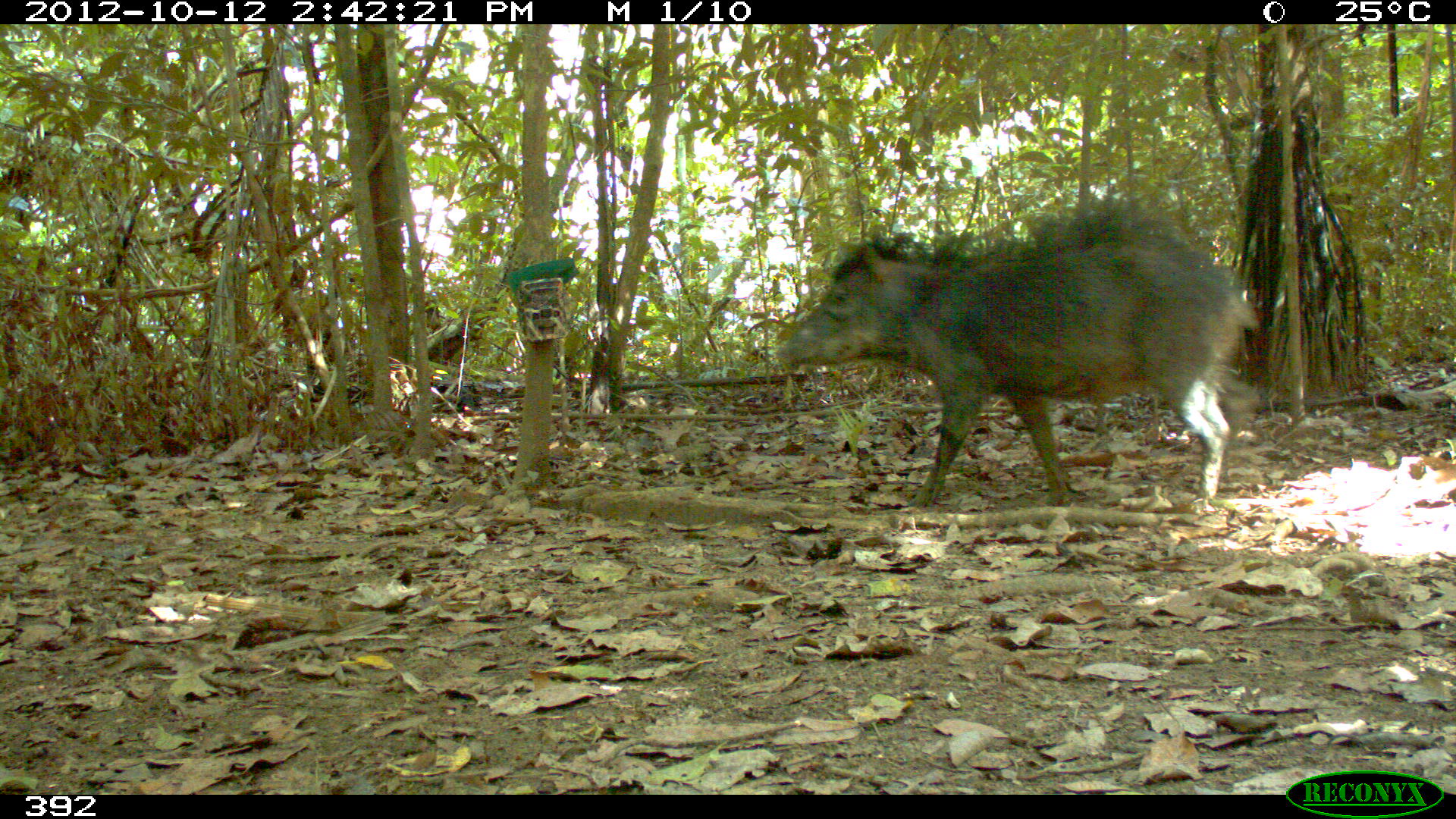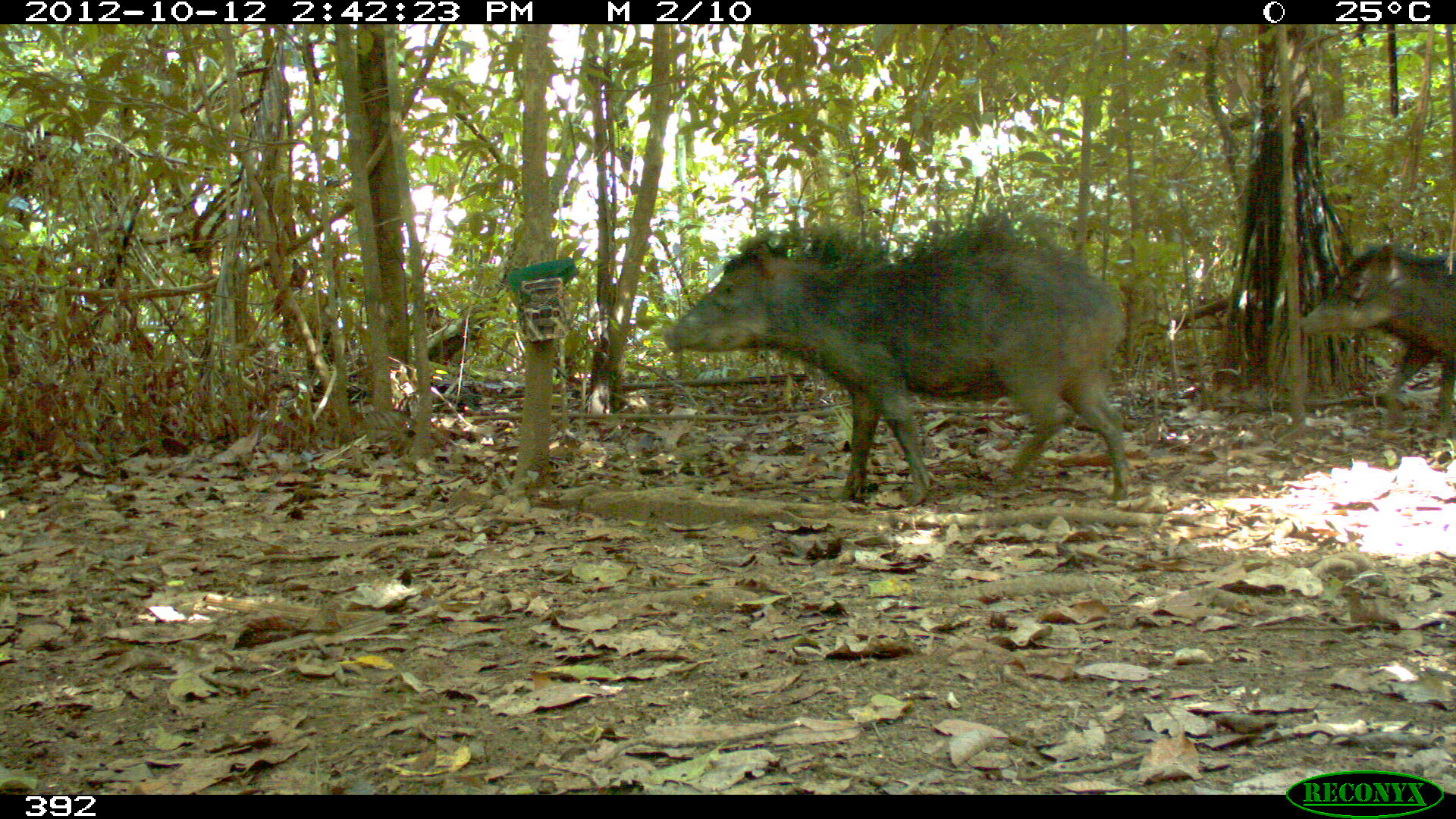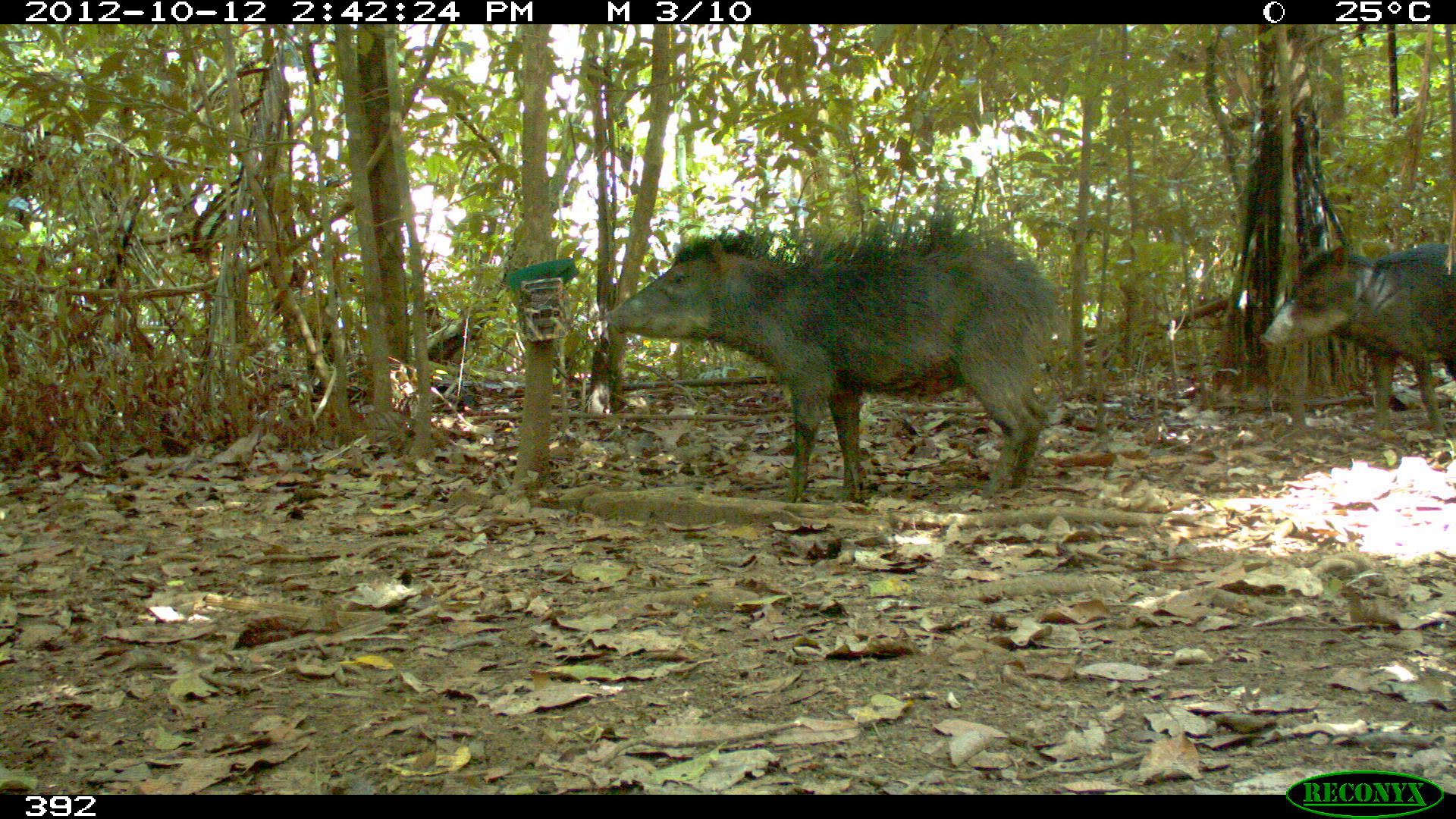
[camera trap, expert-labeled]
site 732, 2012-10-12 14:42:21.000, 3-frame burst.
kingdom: Animalia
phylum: Chordata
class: Mammalia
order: Artiodactyla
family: Tayassuidae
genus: Tayassu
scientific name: Tayassu pecari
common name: white-lipped peccary